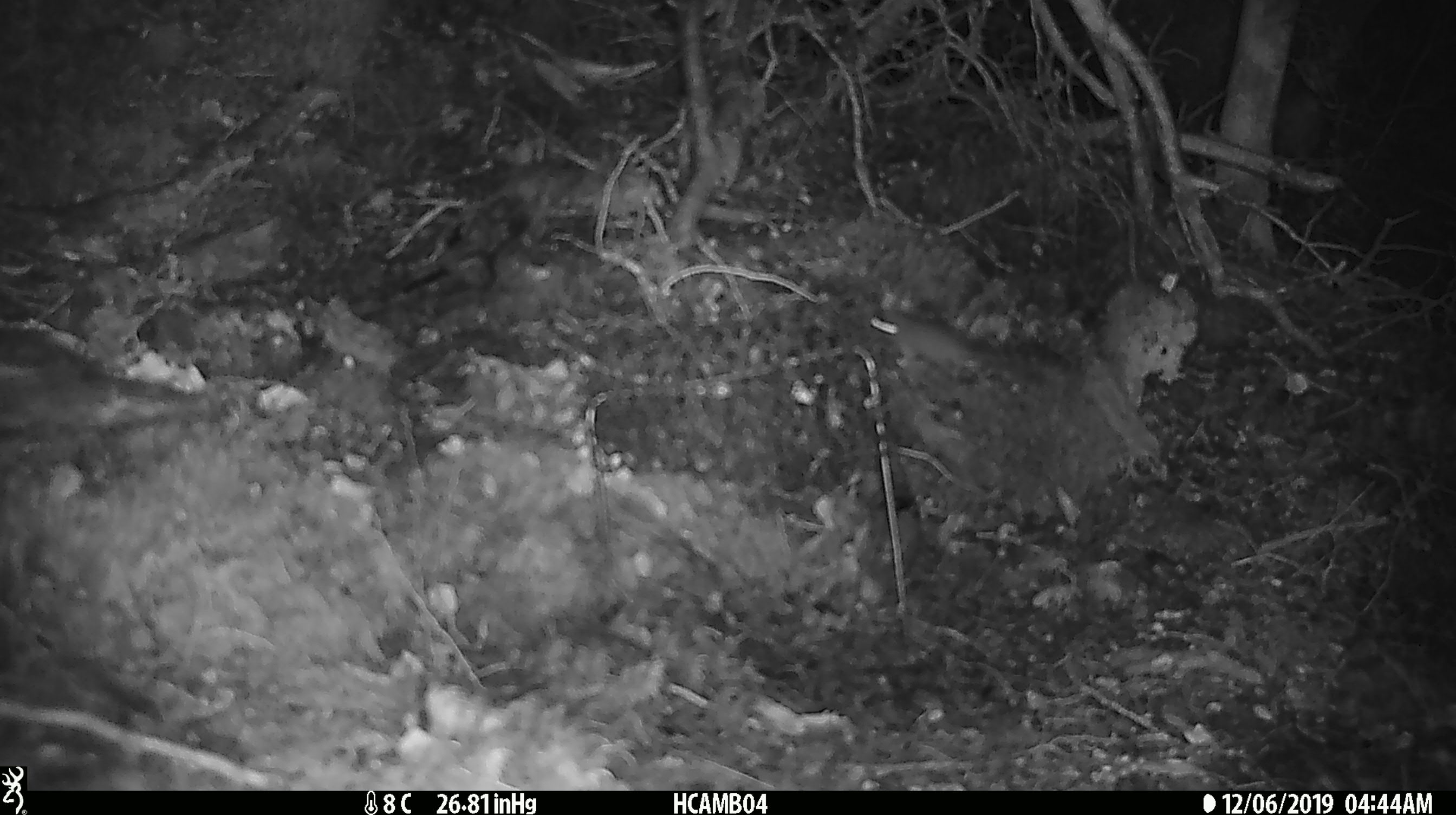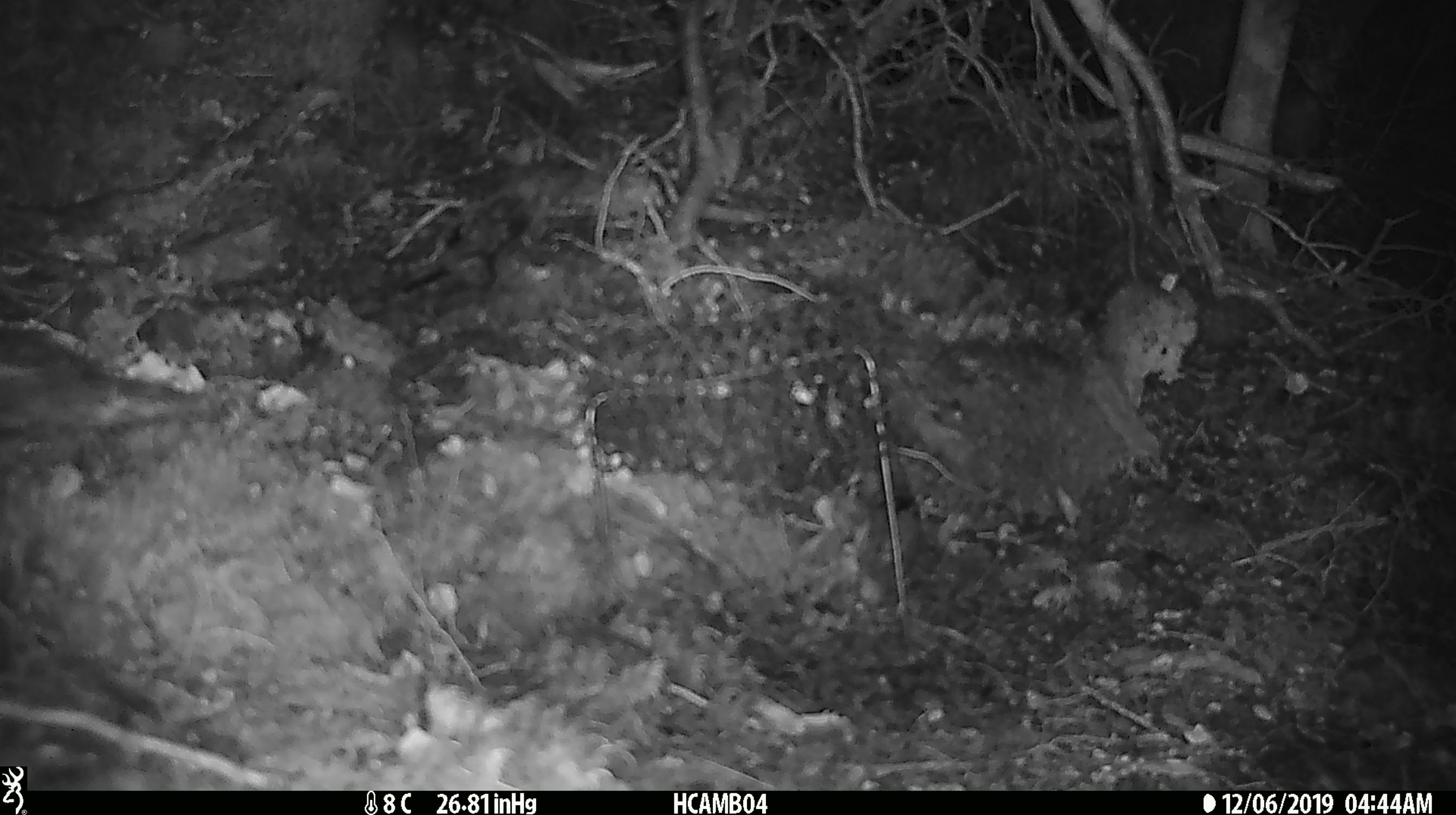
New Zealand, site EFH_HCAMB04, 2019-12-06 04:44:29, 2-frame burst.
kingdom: Animalia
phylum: Chordata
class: Mammalia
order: Rodentia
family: Muridae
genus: Mus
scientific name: Mus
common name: mouse